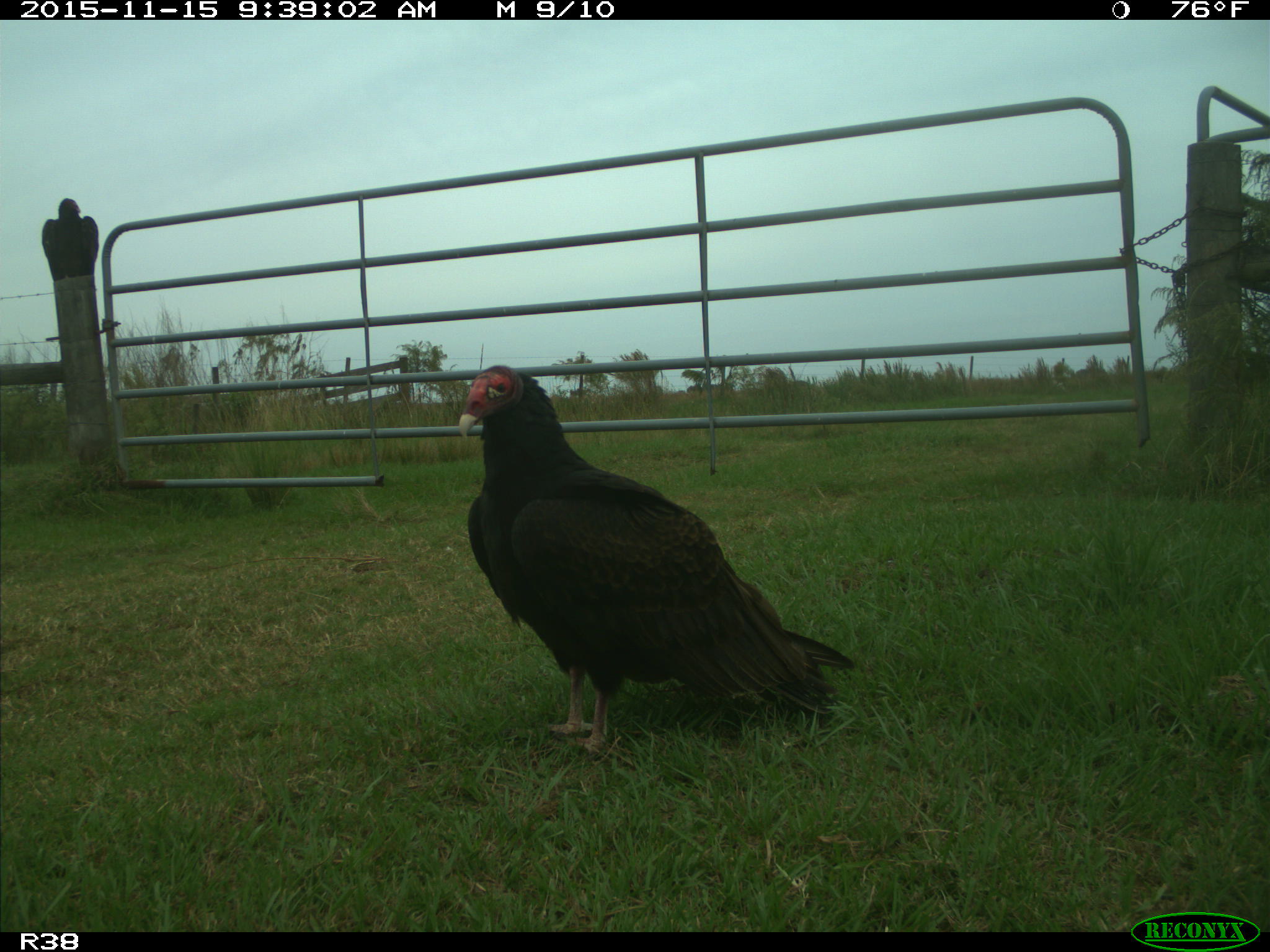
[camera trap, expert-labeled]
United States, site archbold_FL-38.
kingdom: Animalia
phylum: Chordata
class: Aves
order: Accipitriformes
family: Accipitridae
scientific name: Accipitridae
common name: acciptirids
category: unidentified accipitrid